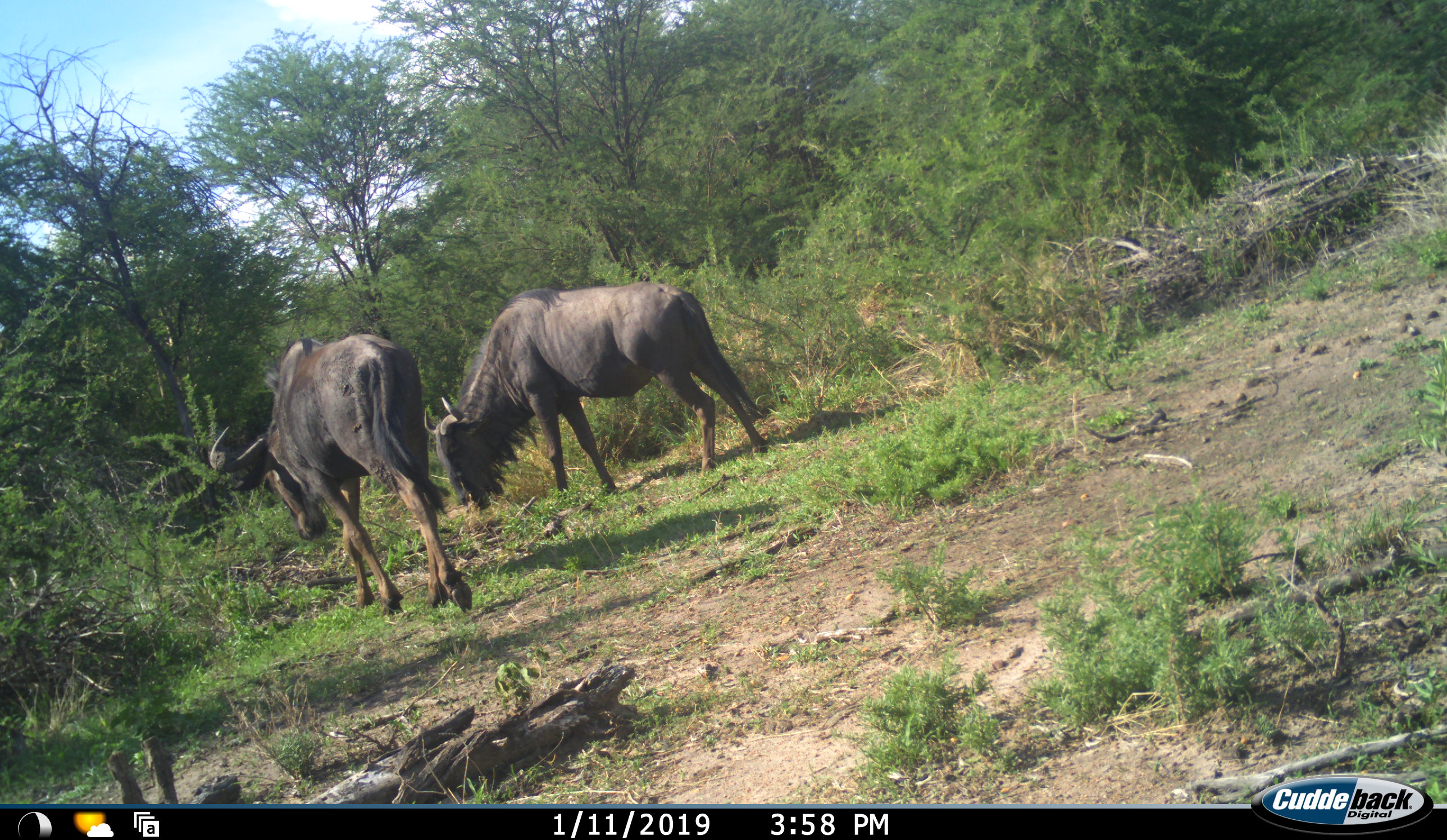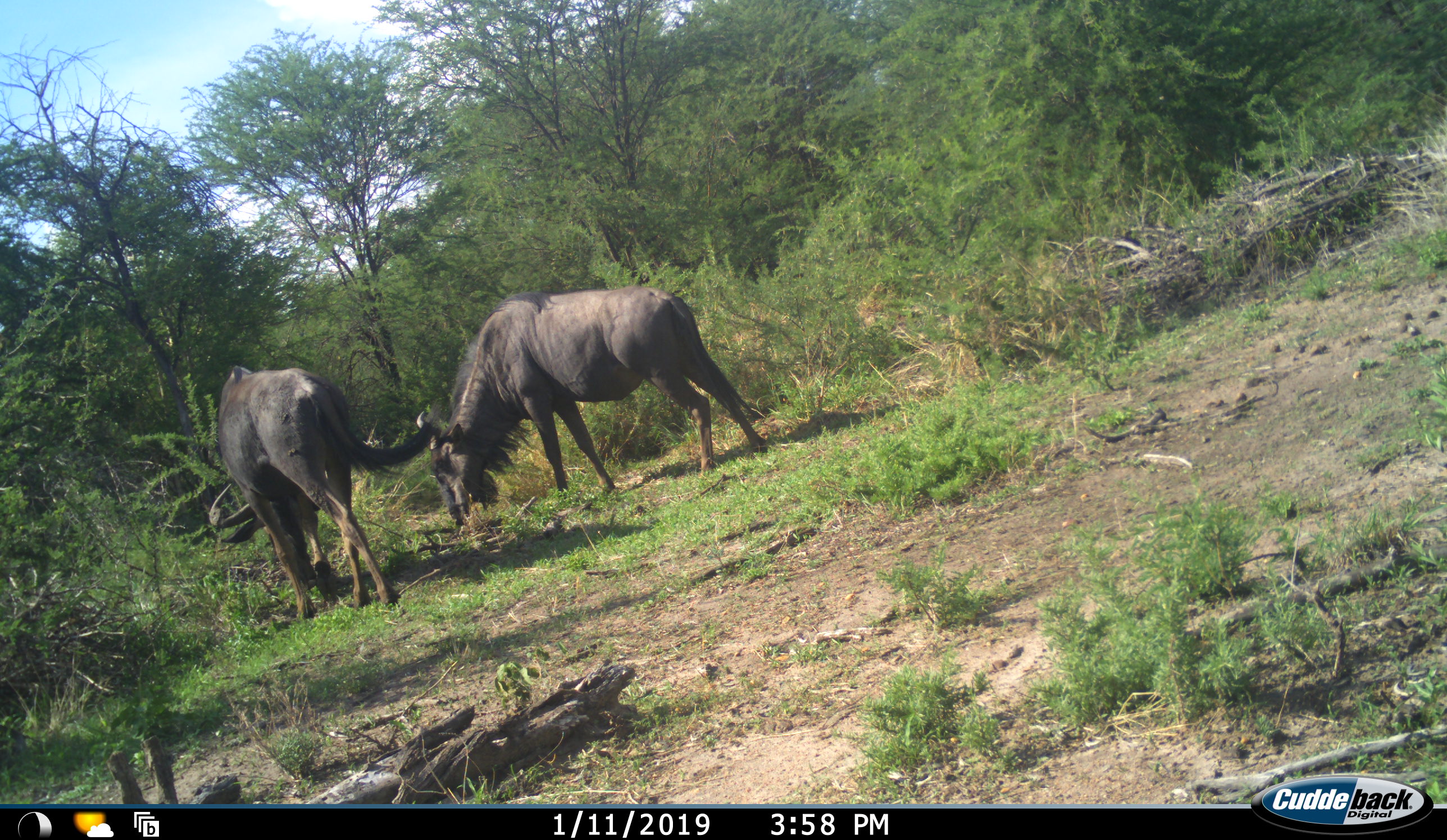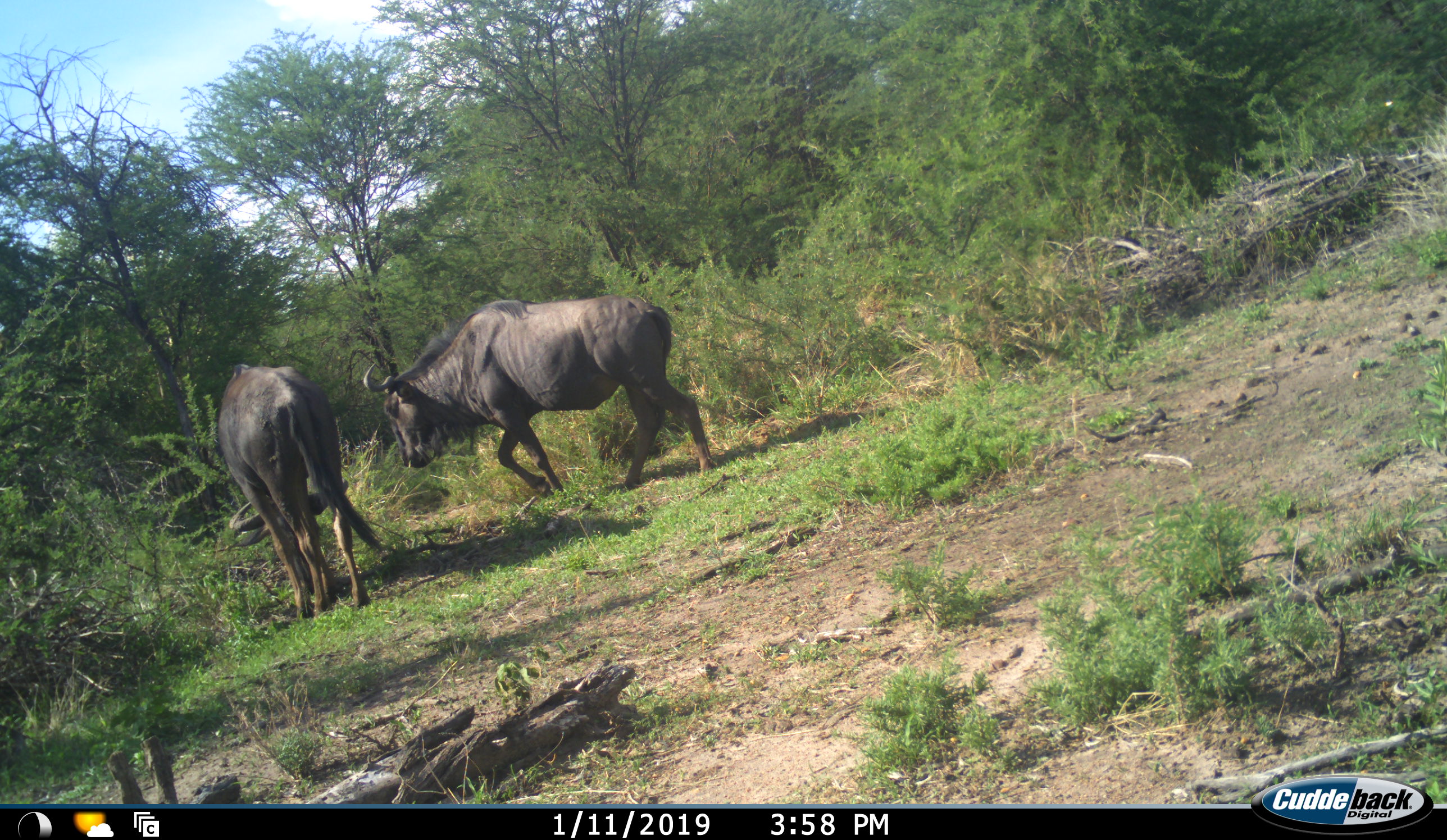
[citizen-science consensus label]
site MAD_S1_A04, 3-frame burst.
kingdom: Animalia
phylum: Chordata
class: Mammalia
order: Artiodactyla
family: Bovidae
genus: Connochaetes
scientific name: Connochaetes taurinus taurinus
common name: blue wildebeest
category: wildebeestblue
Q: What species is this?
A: Wildebeestblue (blue wildebeest) (Connochaetes taurinus taurinus).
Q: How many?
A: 2.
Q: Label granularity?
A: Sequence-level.